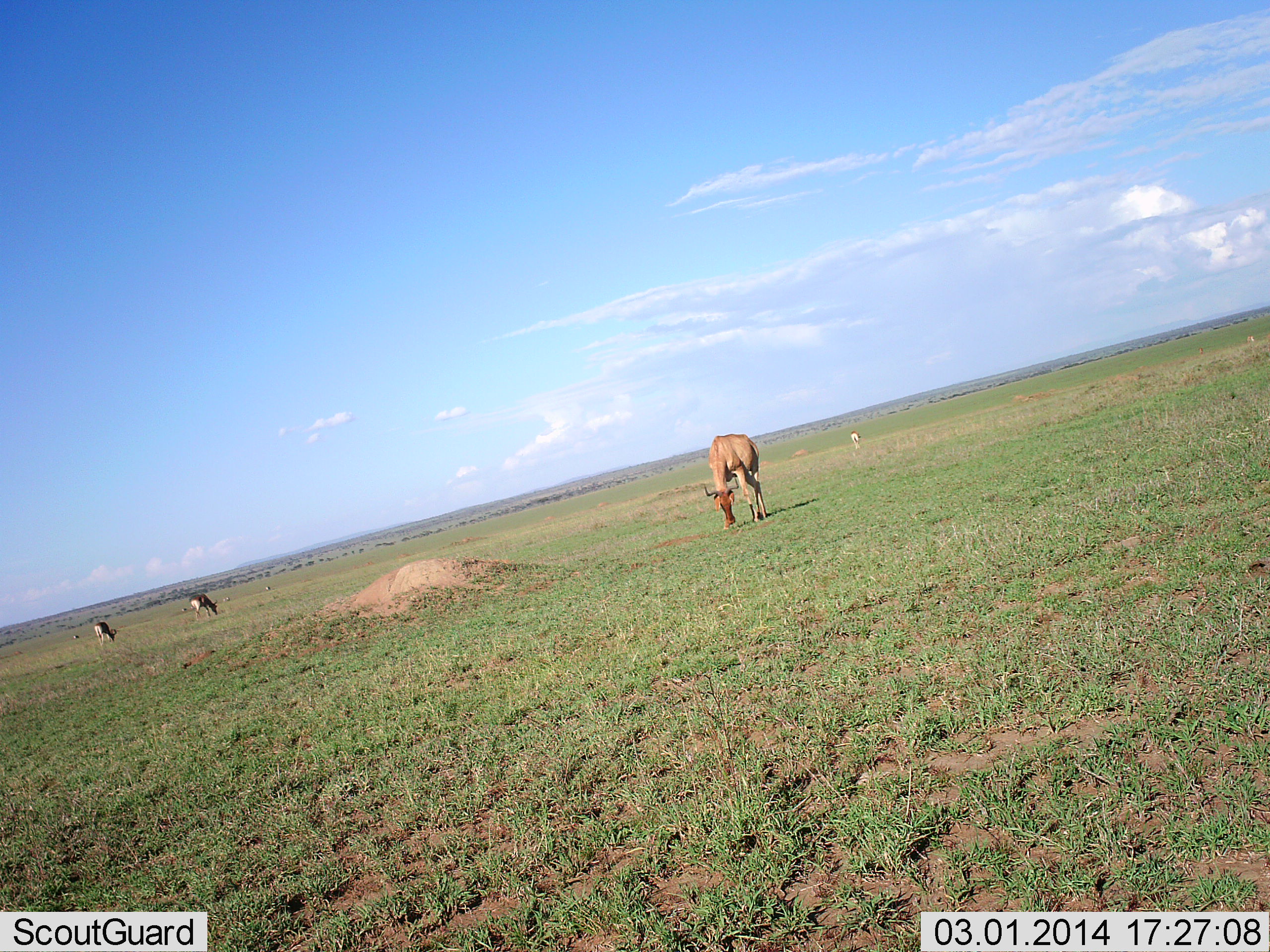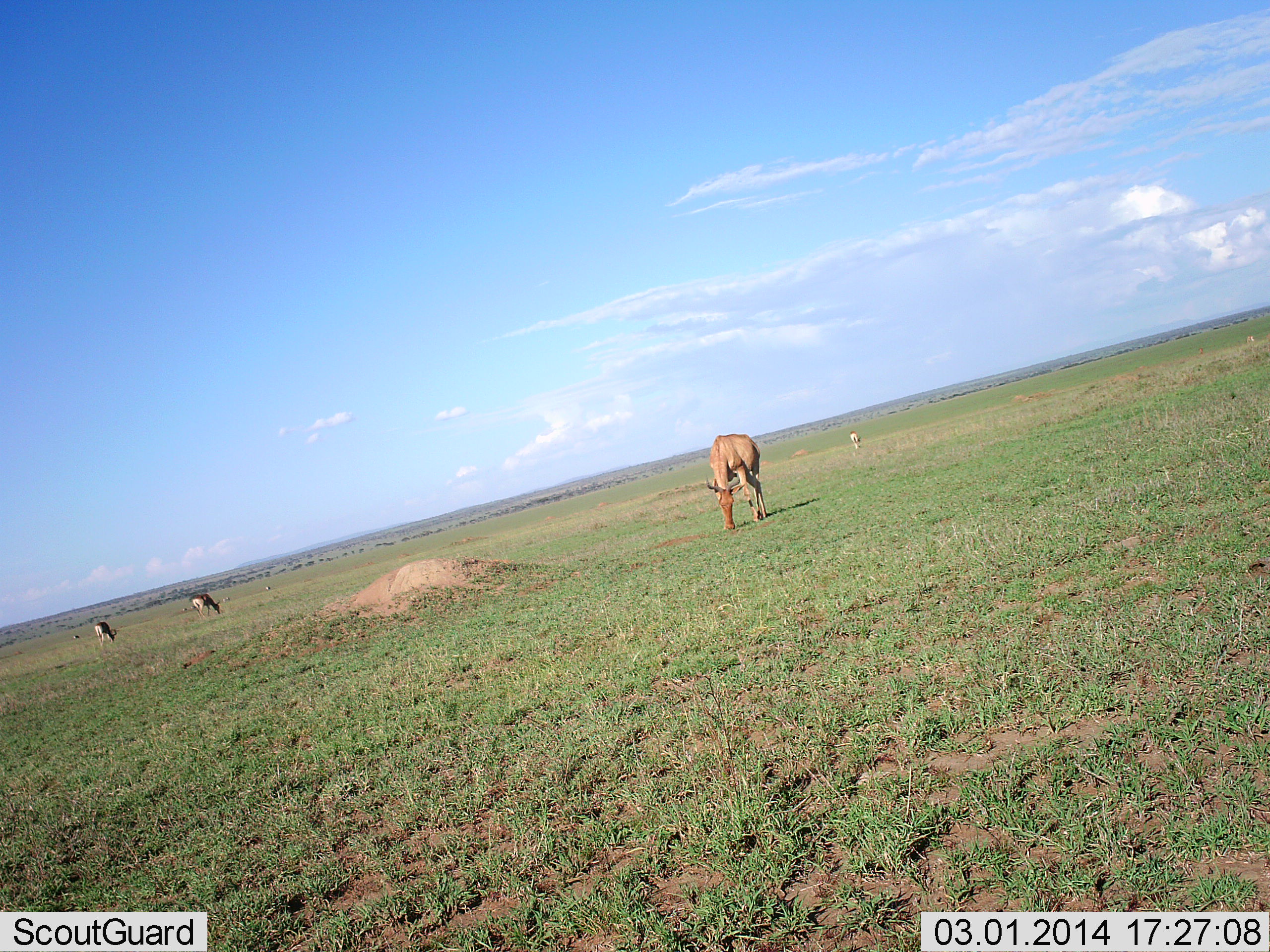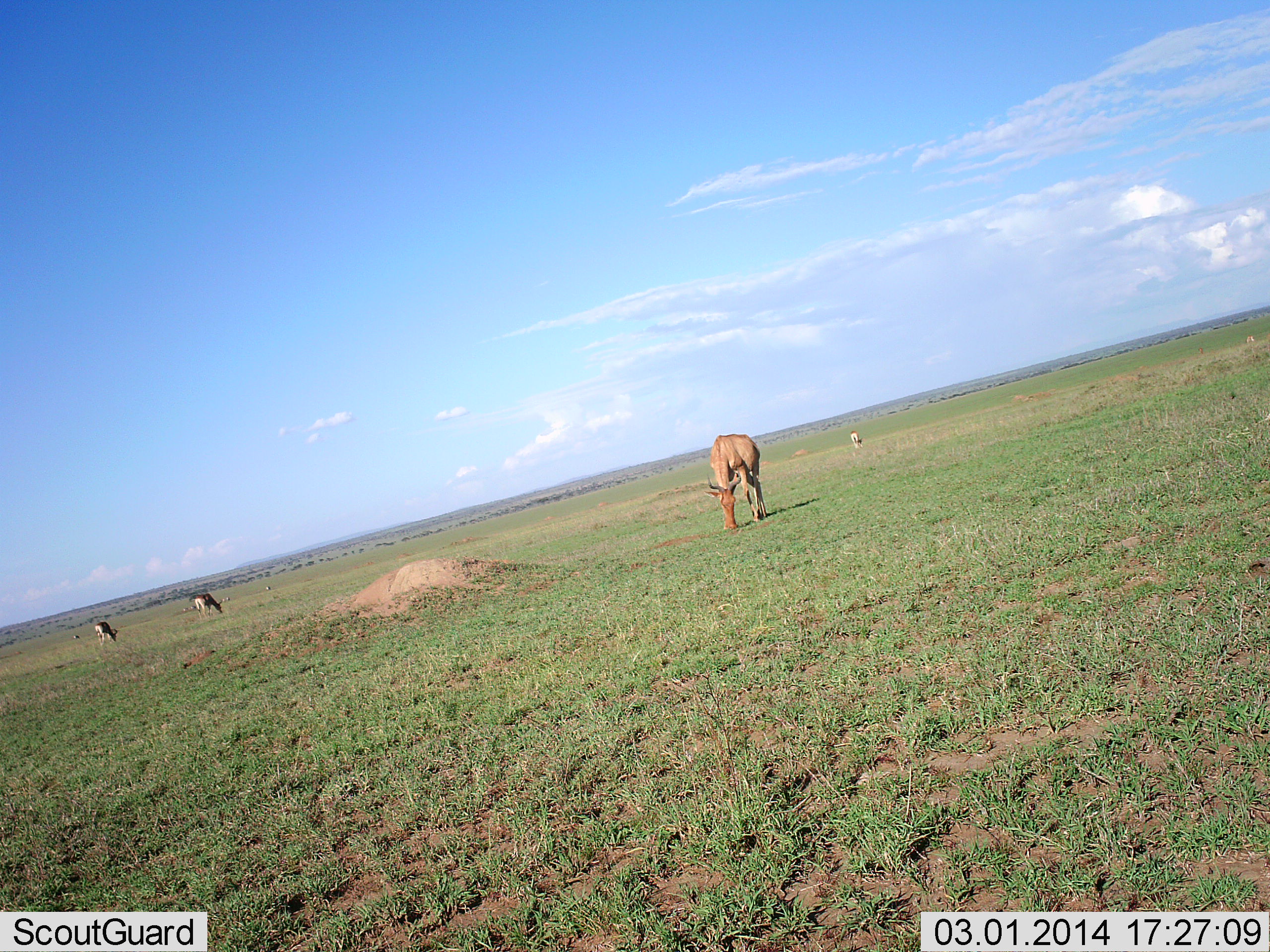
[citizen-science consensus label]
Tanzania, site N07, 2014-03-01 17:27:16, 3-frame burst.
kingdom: Animalia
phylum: Chordata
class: Mammalia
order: Artiodactyla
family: Bovidae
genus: Alcelaphus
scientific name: Alcelaphus buselaphus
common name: hartebeest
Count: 4.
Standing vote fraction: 36%.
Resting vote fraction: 0%.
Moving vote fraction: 0%.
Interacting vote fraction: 0%.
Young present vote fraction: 0%.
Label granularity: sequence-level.